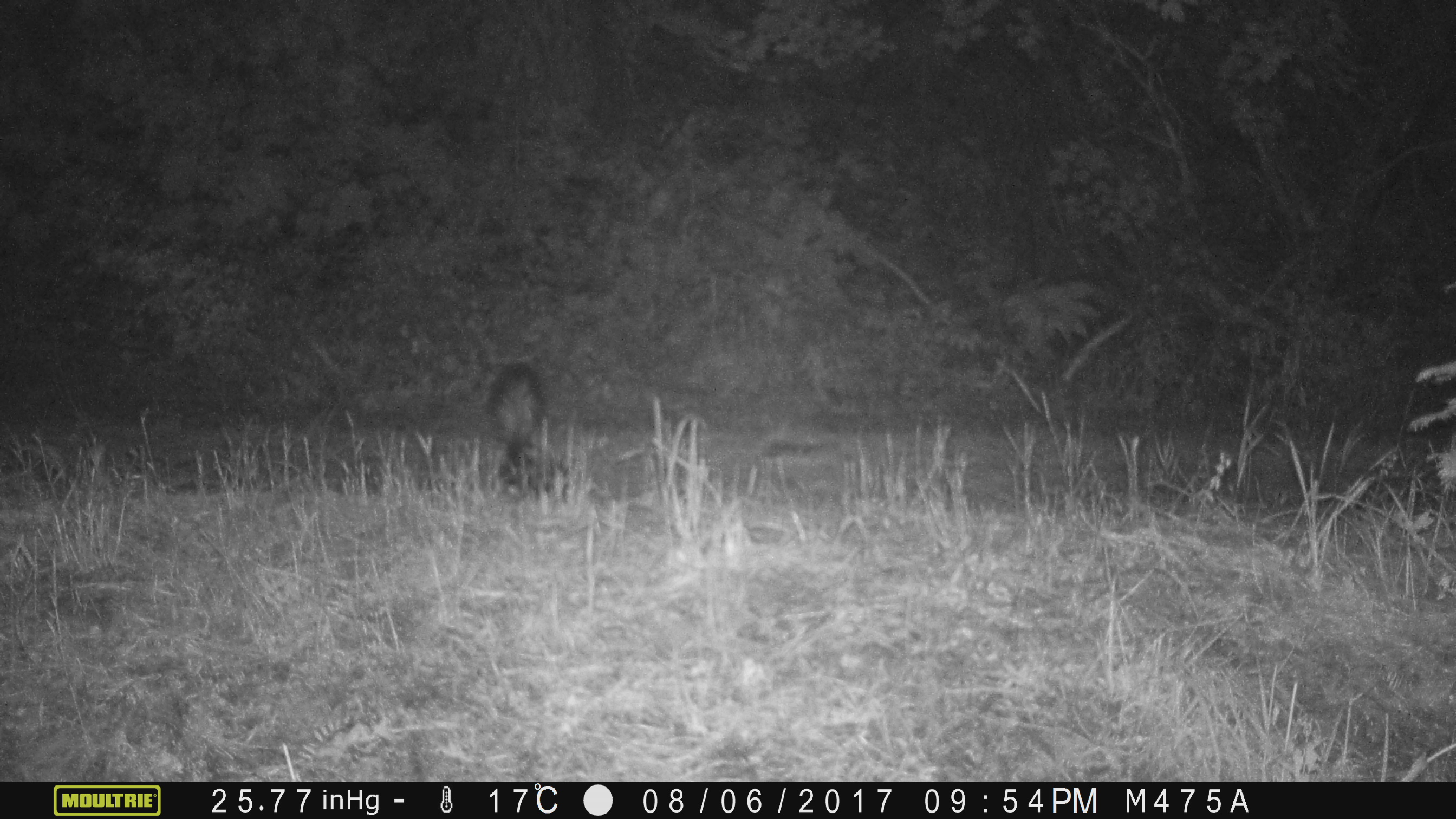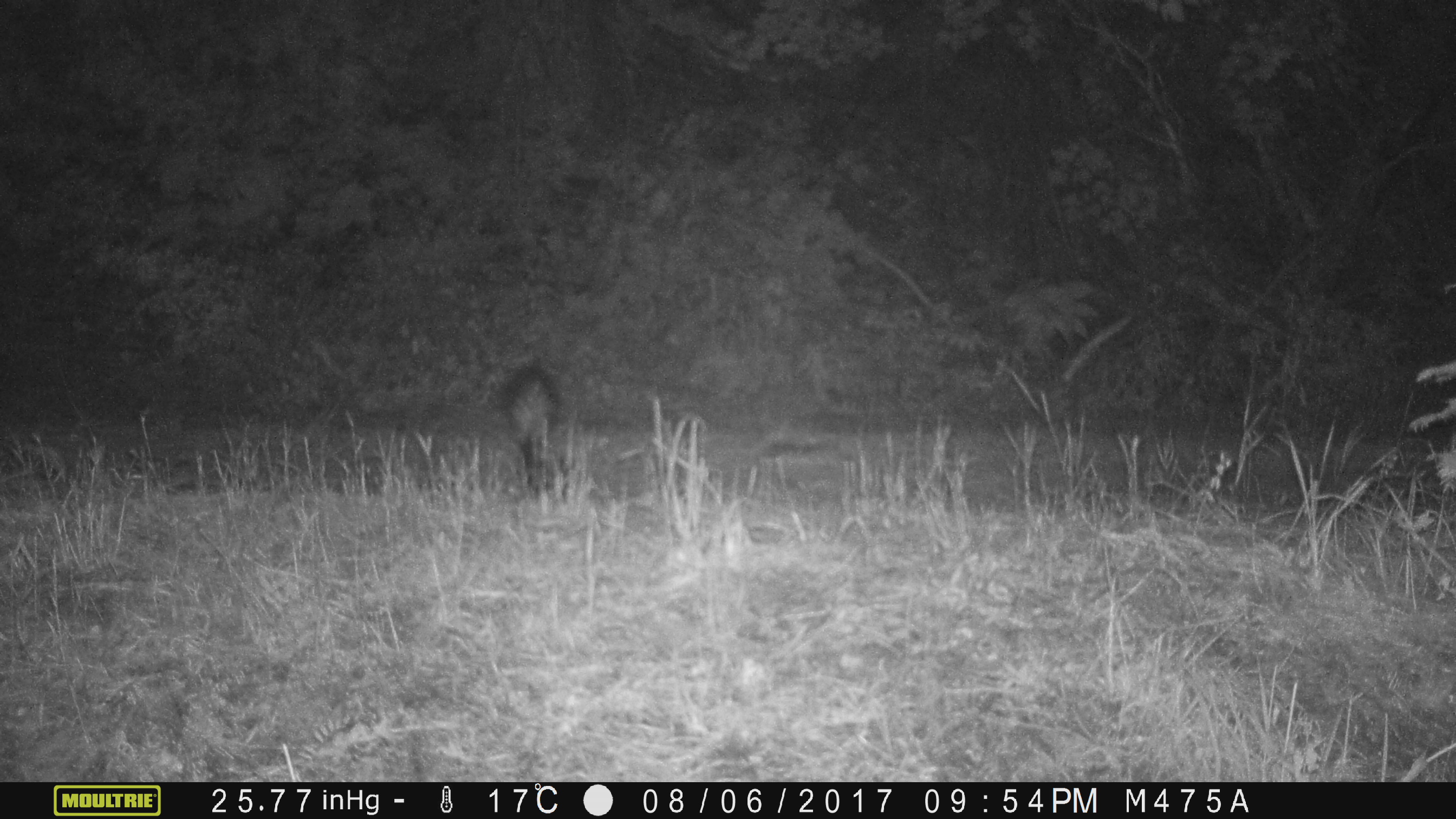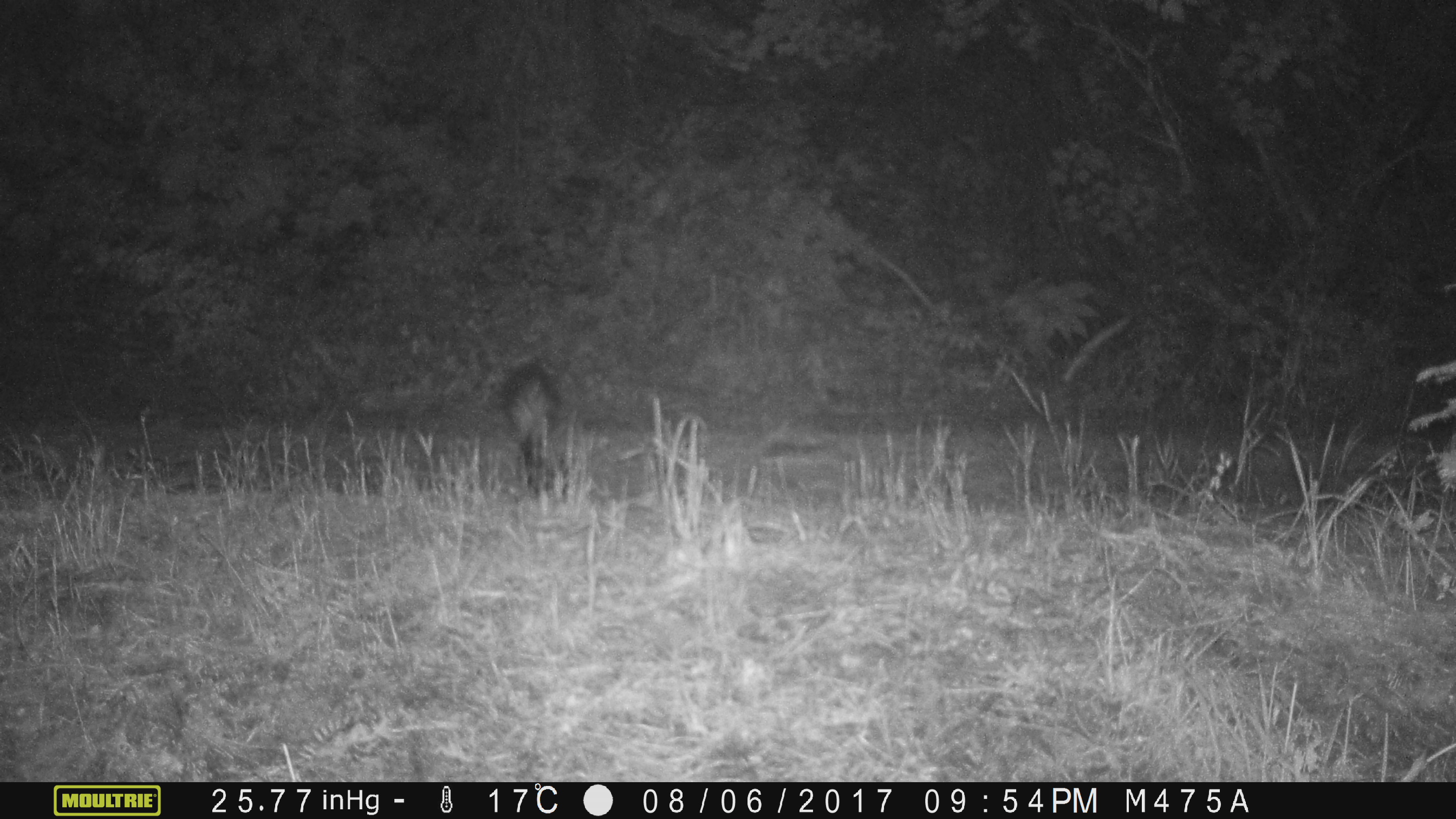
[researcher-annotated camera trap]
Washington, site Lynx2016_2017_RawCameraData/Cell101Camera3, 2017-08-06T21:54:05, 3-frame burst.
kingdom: Animalia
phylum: Chordata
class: Mammalia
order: Carnivora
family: Mephitidae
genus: Mephitis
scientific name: Mephitis mephitis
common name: striped skunk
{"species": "Mephitis mephitis (striped skunk)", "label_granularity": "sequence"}